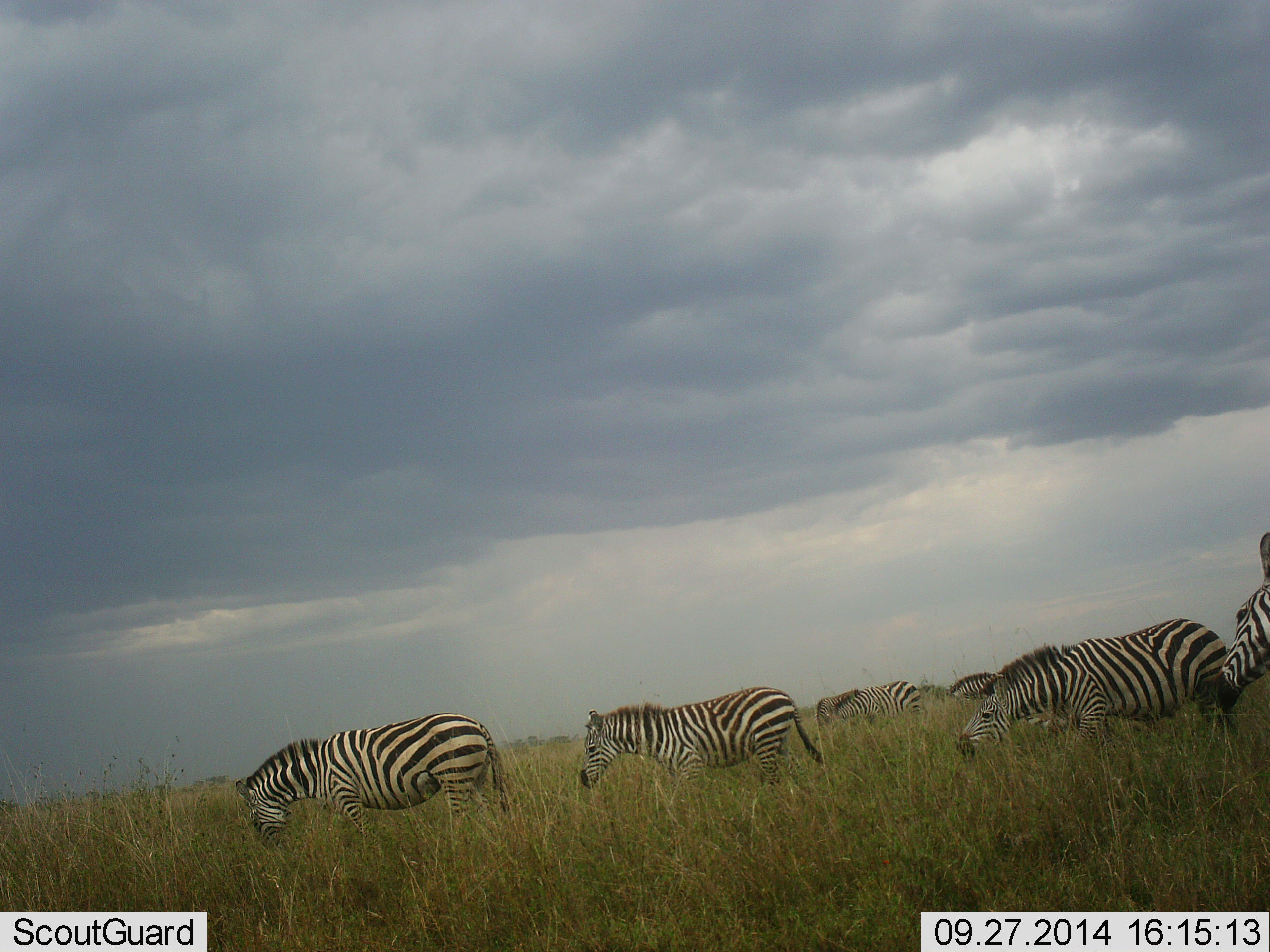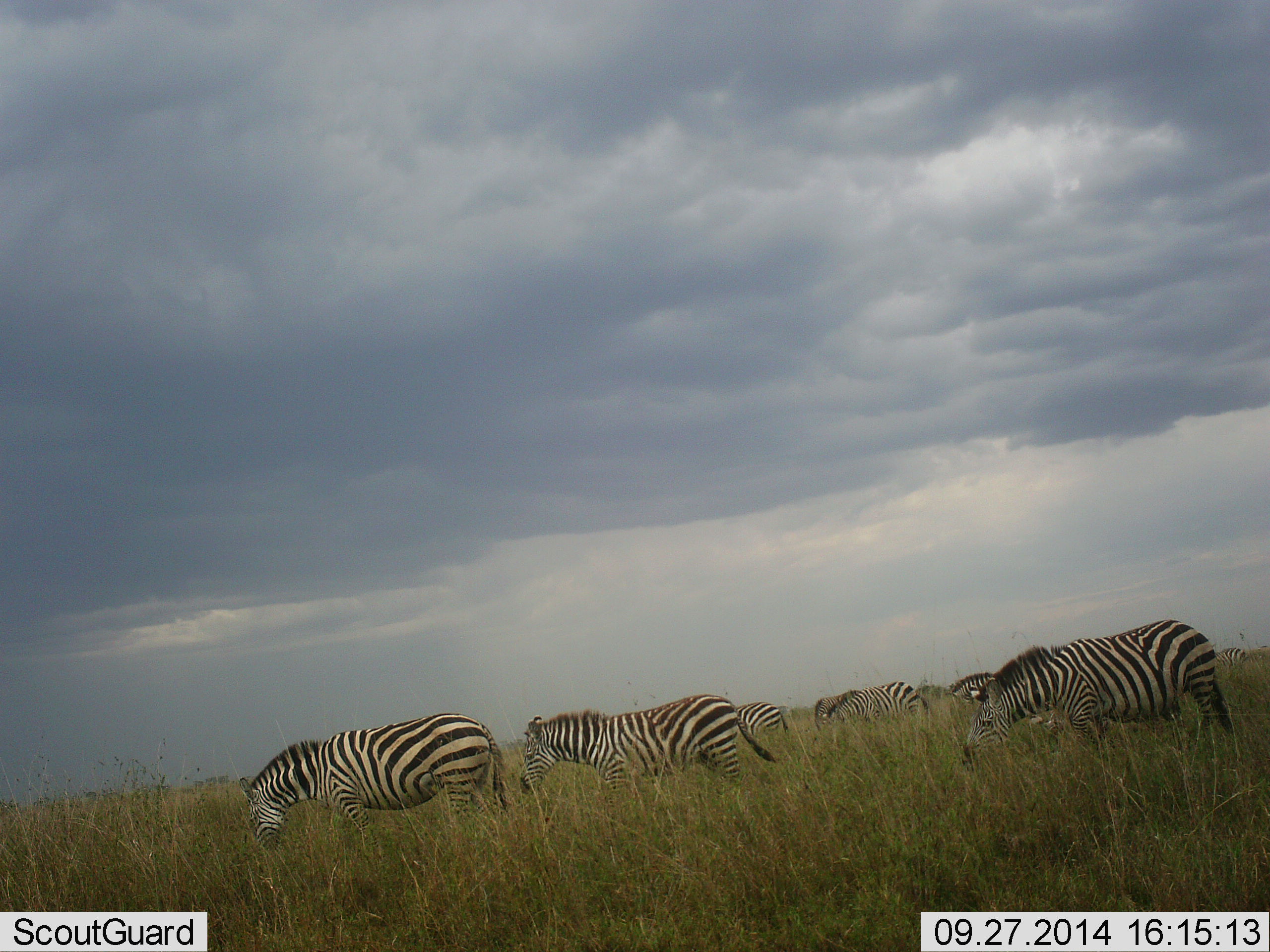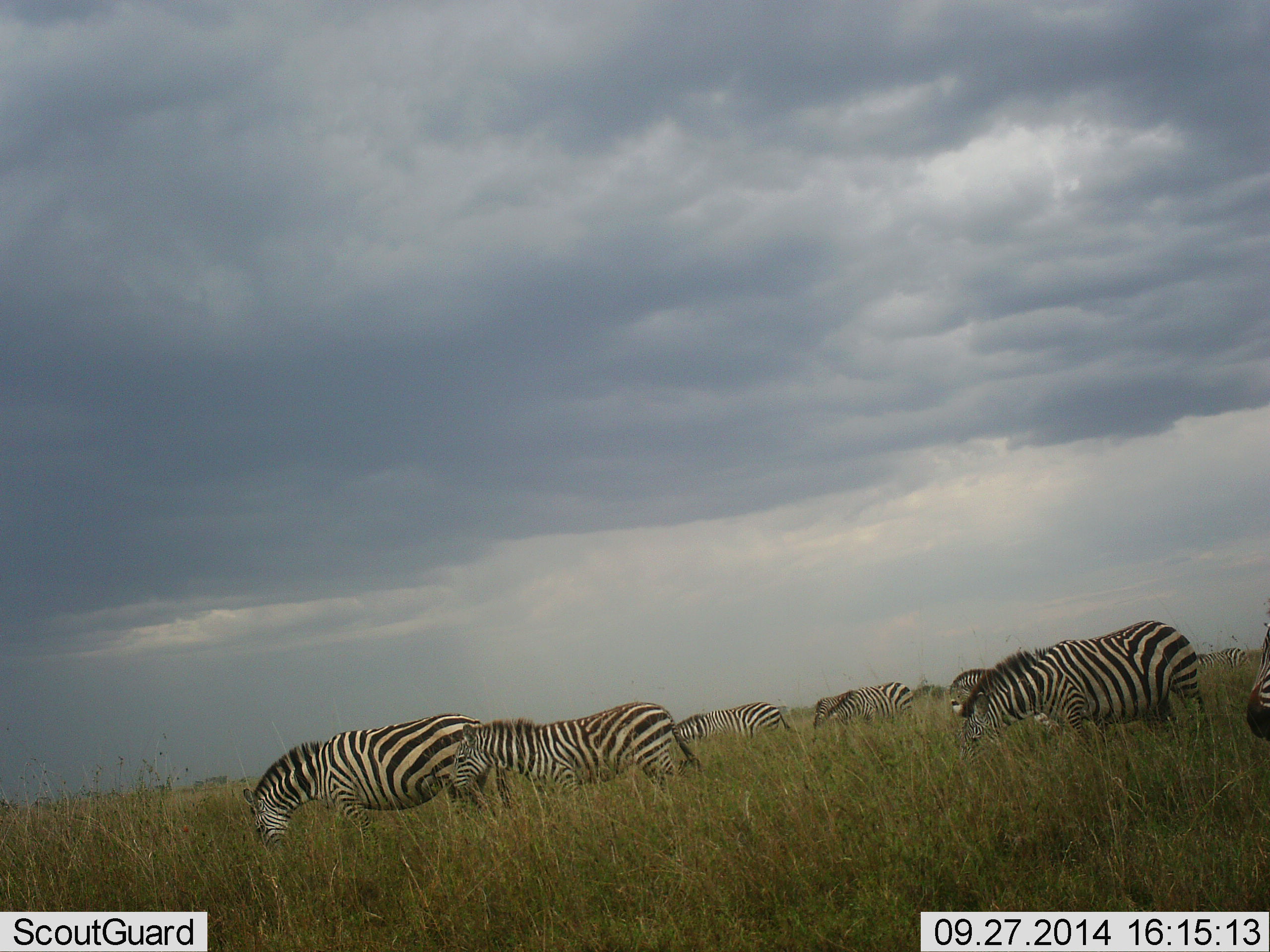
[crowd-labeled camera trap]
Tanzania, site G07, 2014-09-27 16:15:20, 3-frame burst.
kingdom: Animalia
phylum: Chordata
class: Mammalia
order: Perissodactyla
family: Equidae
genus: Equus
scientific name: Equus quagga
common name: plains zebra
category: zebra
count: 8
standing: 0%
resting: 0%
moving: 70%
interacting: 0%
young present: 20%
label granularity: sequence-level